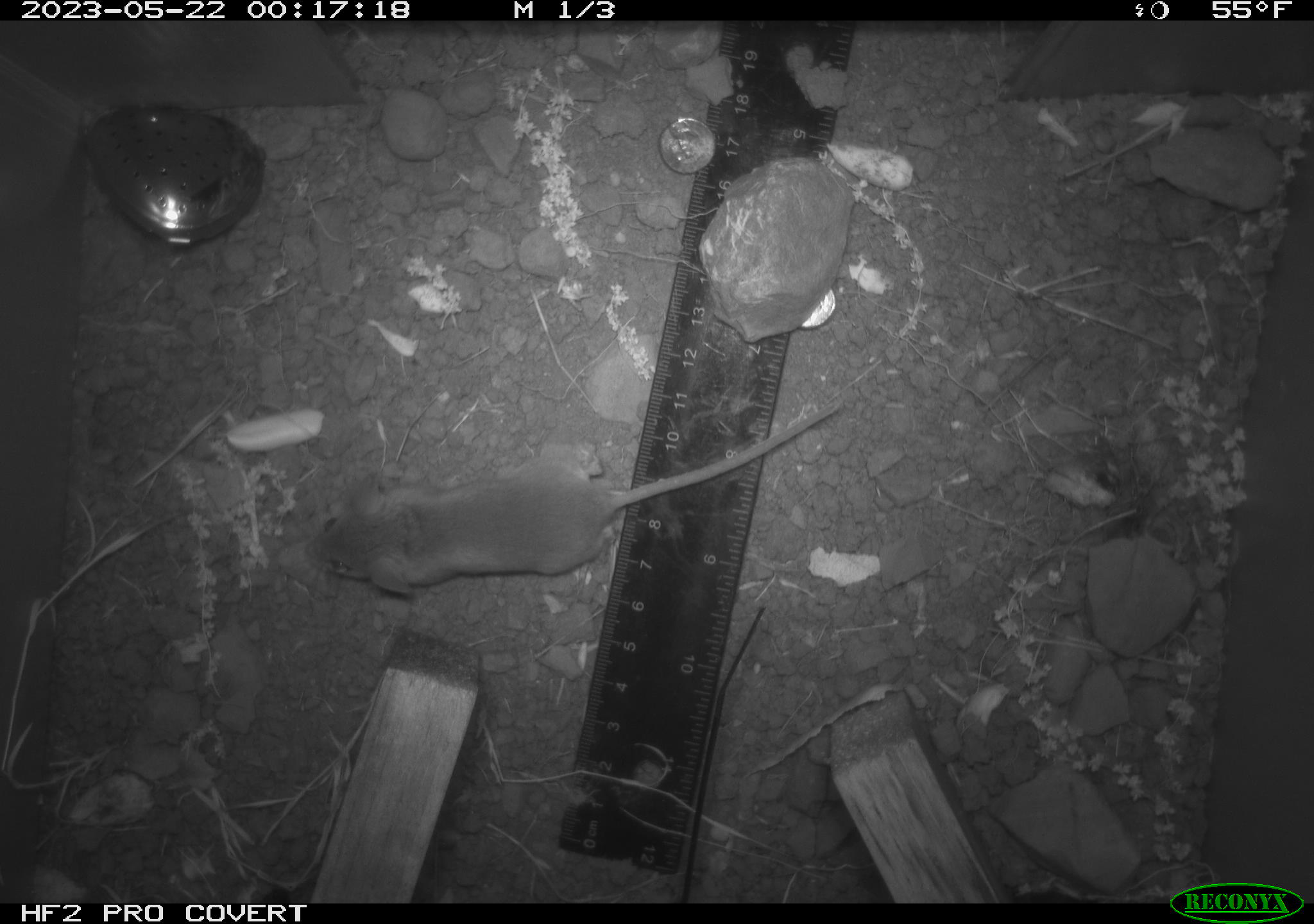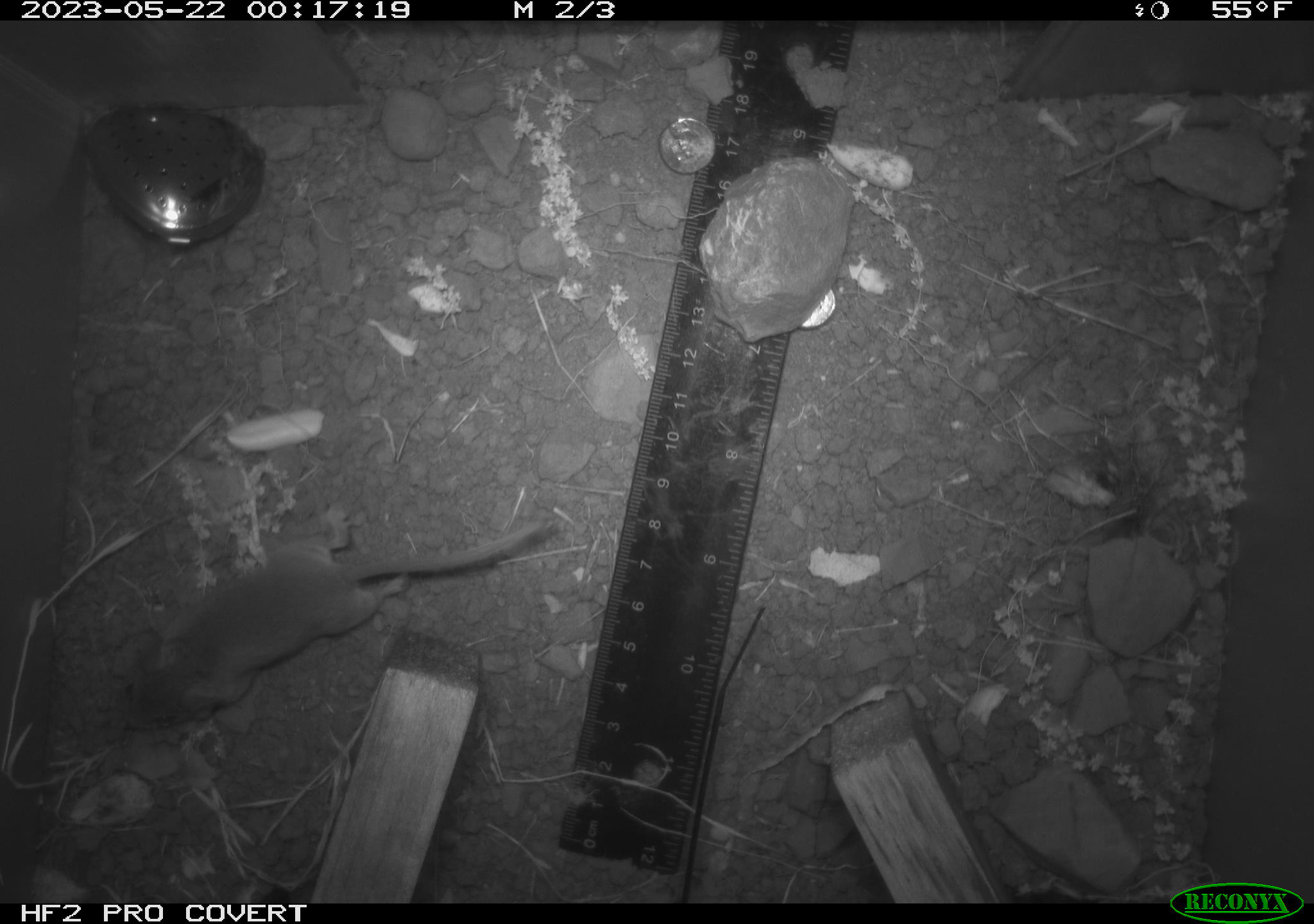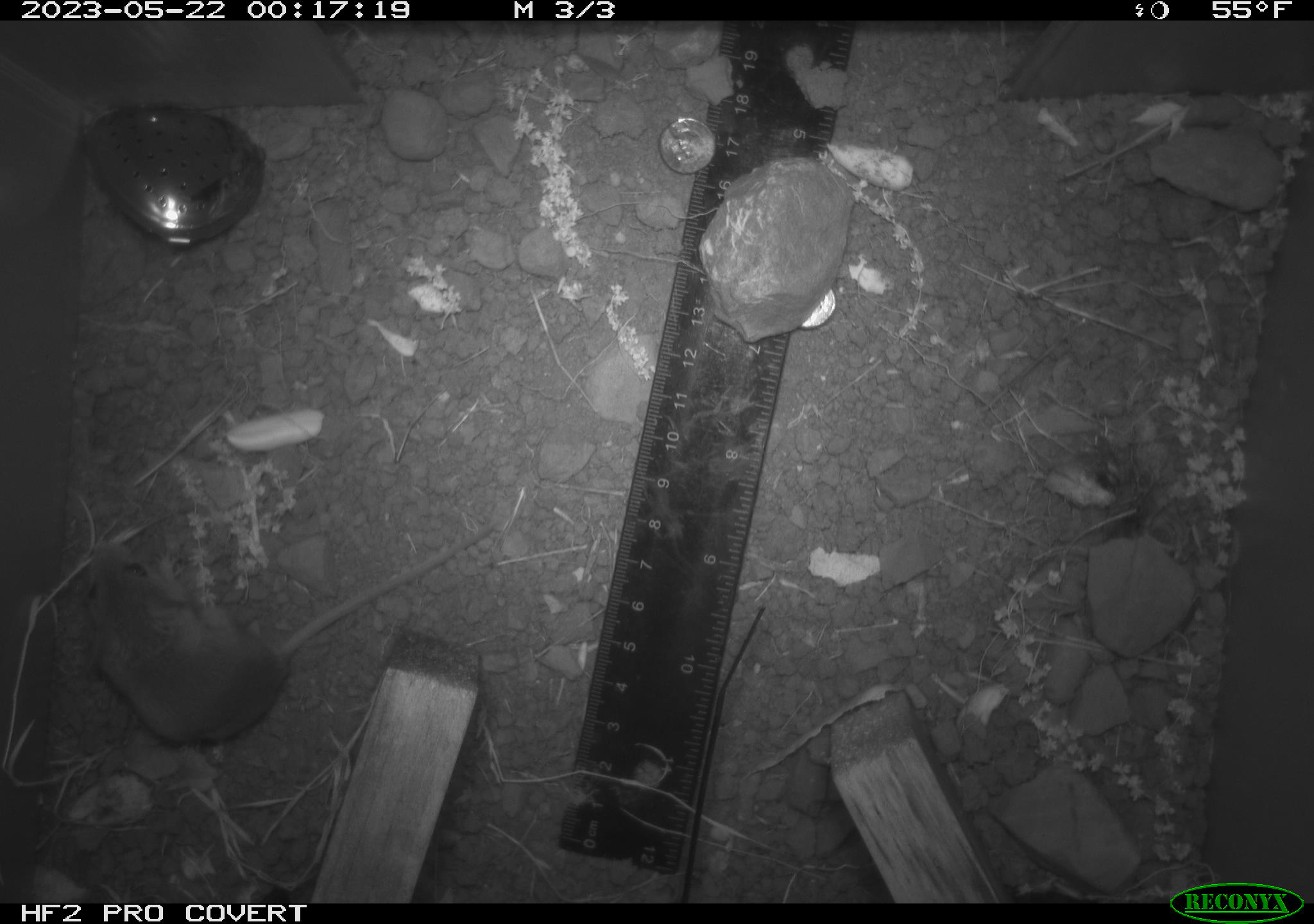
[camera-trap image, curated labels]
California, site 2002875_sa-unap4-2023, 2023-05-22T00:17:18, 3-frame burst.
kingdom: Animalia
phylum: Chordata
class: Mammalia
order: Rodentia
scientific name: Rodentia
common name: mouse species